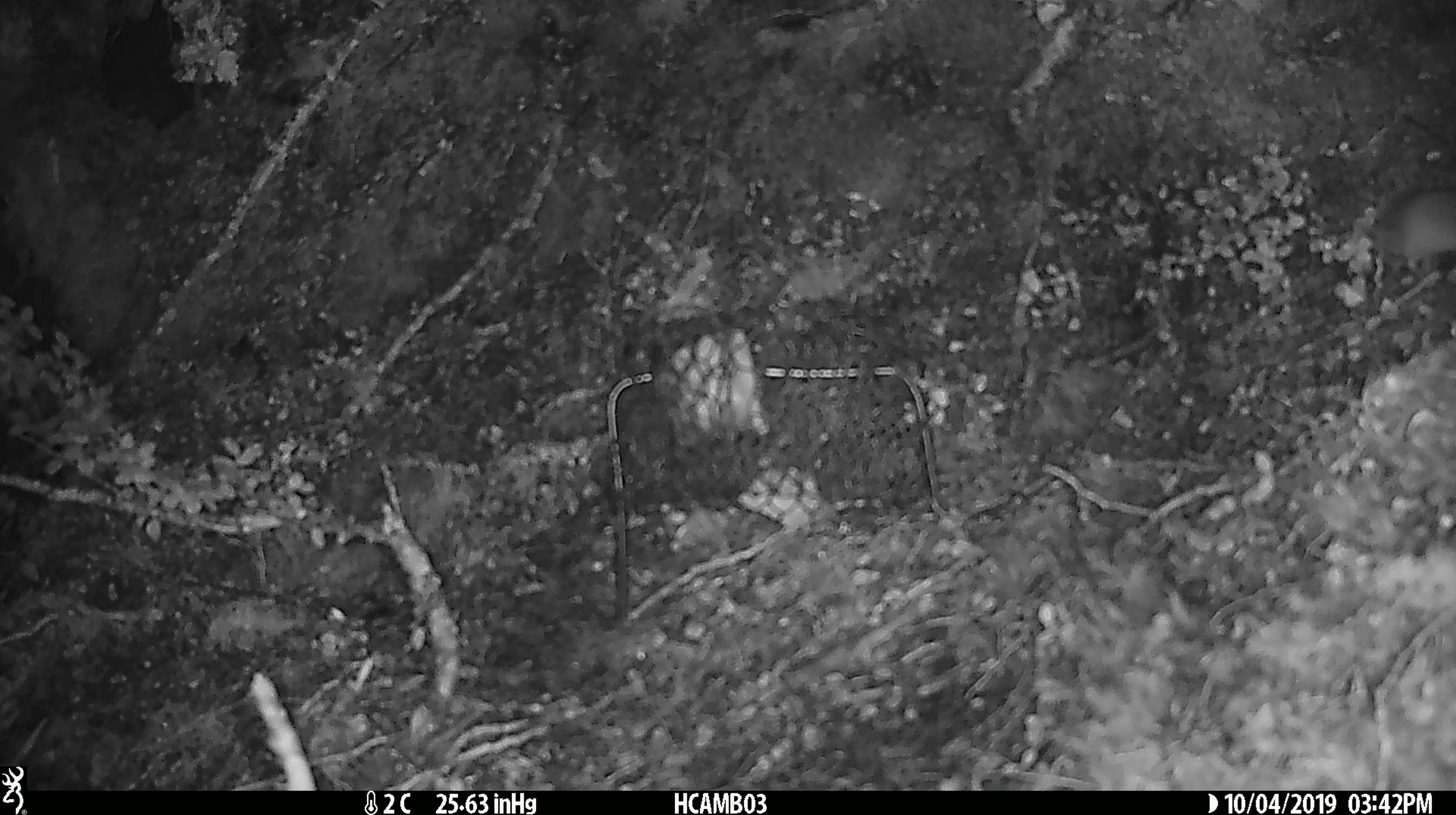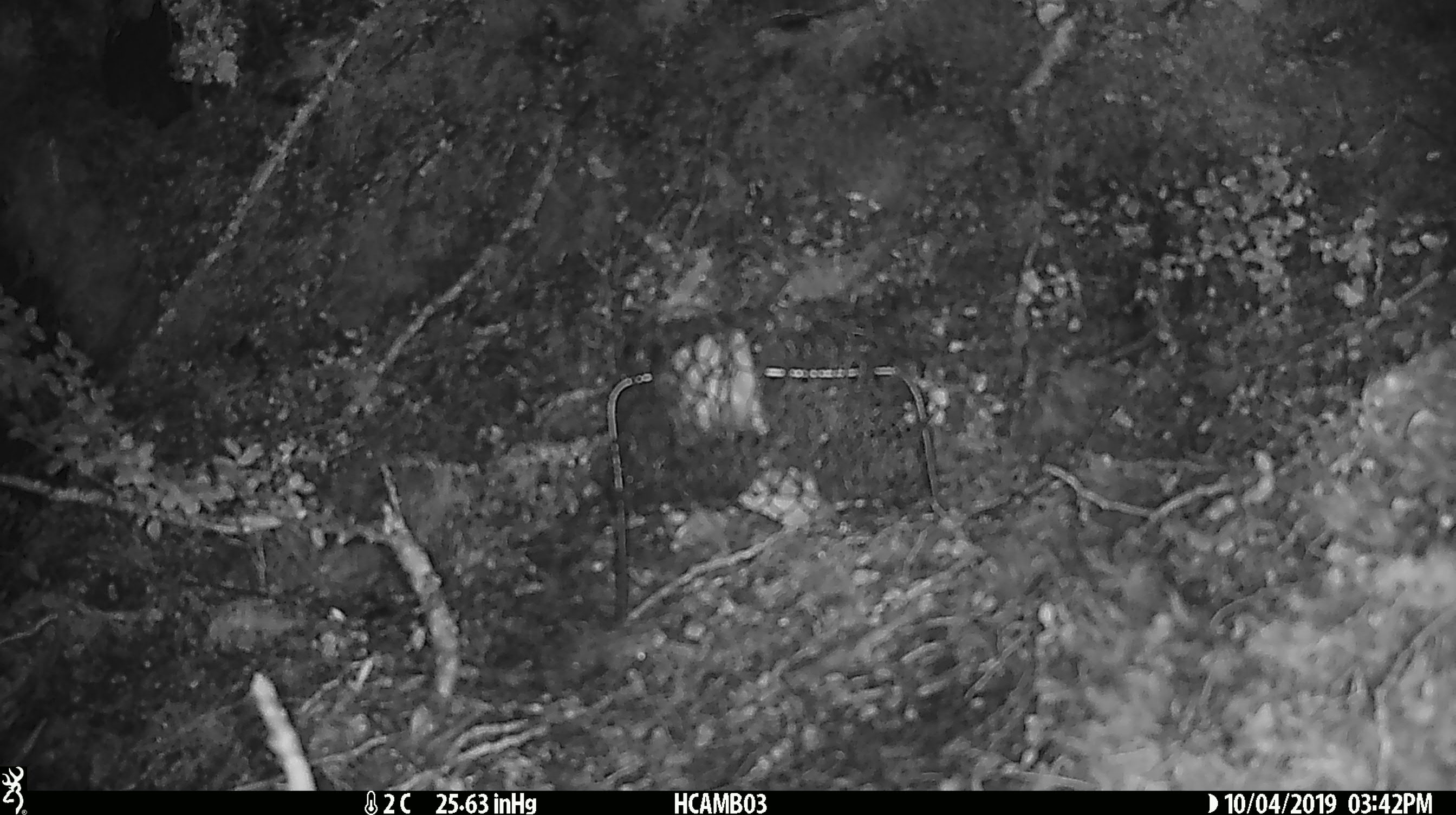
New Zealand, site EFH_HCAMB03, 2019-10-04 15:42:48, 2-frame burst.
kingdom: Animalia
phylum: Chordata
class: Mammalia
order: Rodentia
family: Muridae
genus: Mus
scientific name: Mus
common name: mouse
Mouse (Mus).